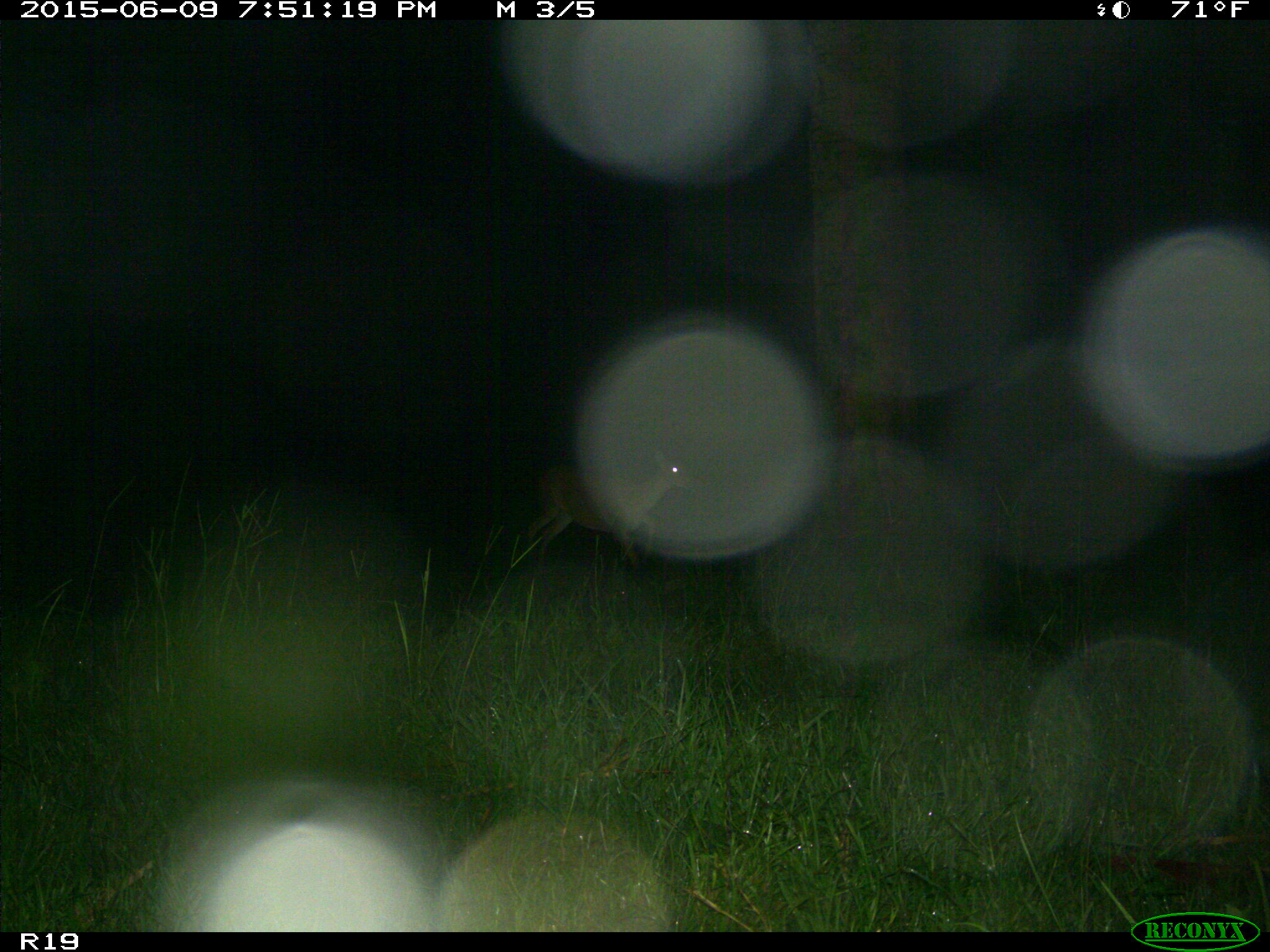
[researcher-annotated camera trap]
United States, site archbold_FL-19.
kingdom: Animalia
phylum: Chordata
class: Mammalia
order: Artiodactyla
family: Cervidae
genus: Odocoileus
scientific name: Odocoileus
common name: deer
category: unidentified deer